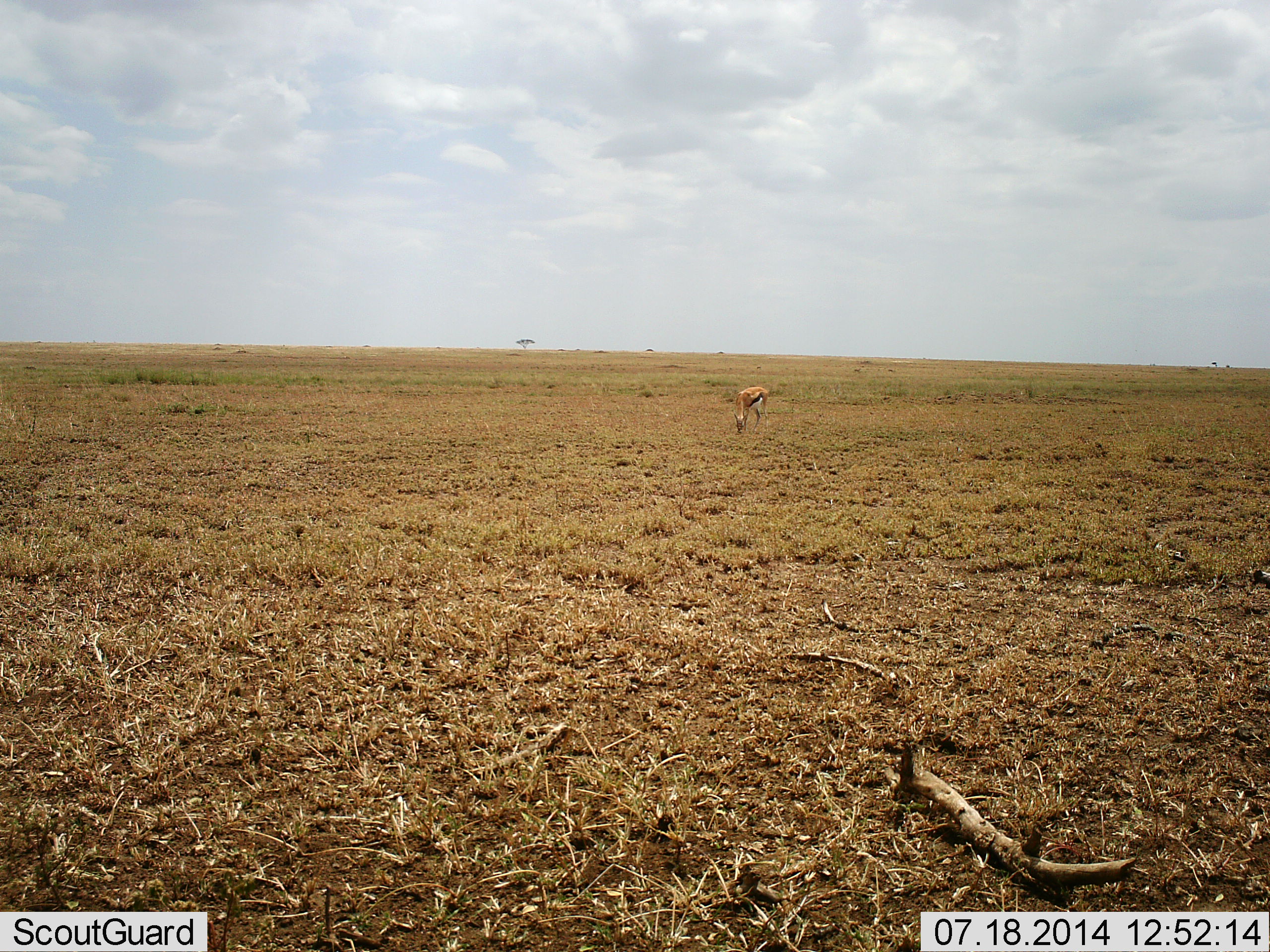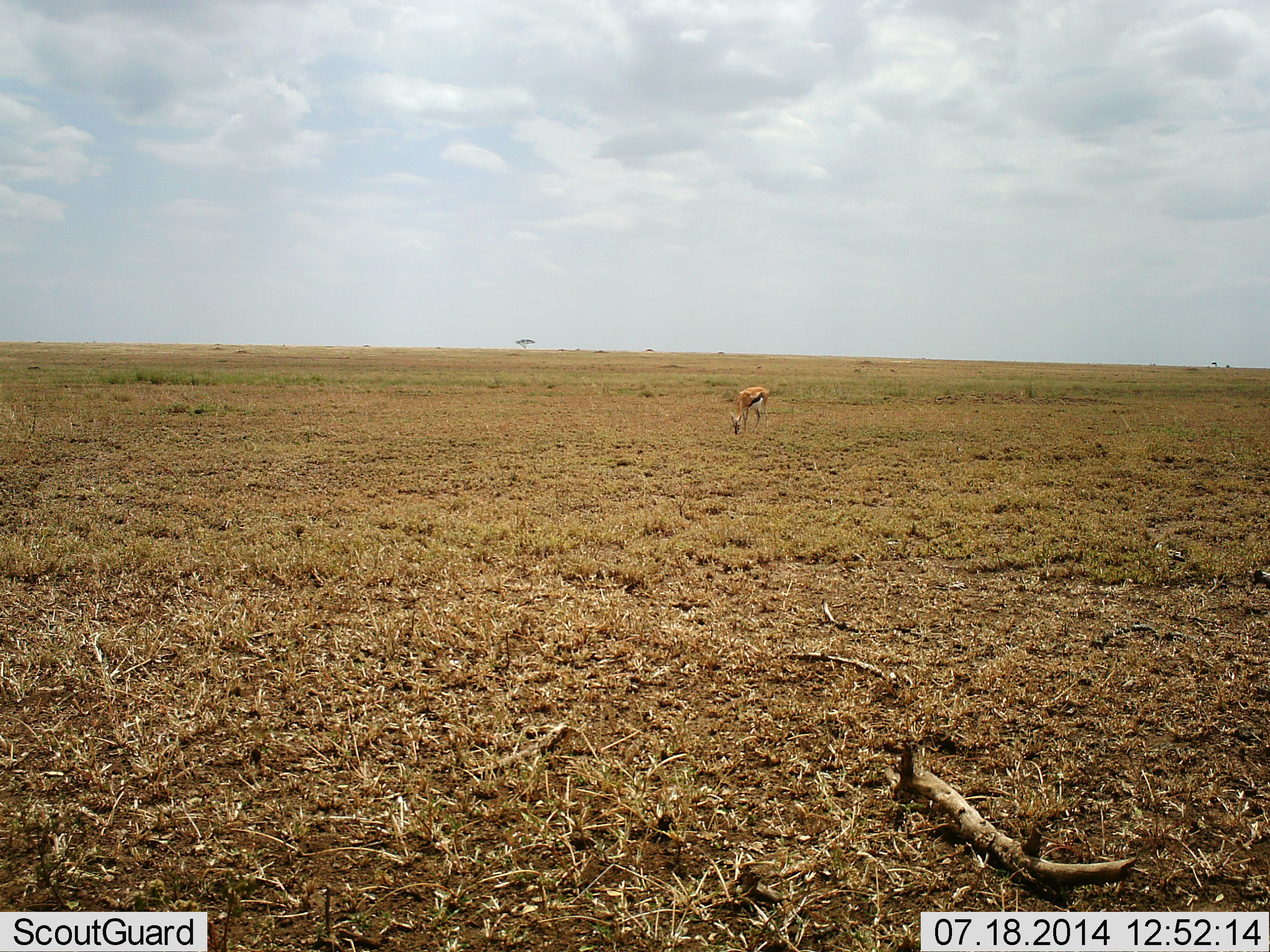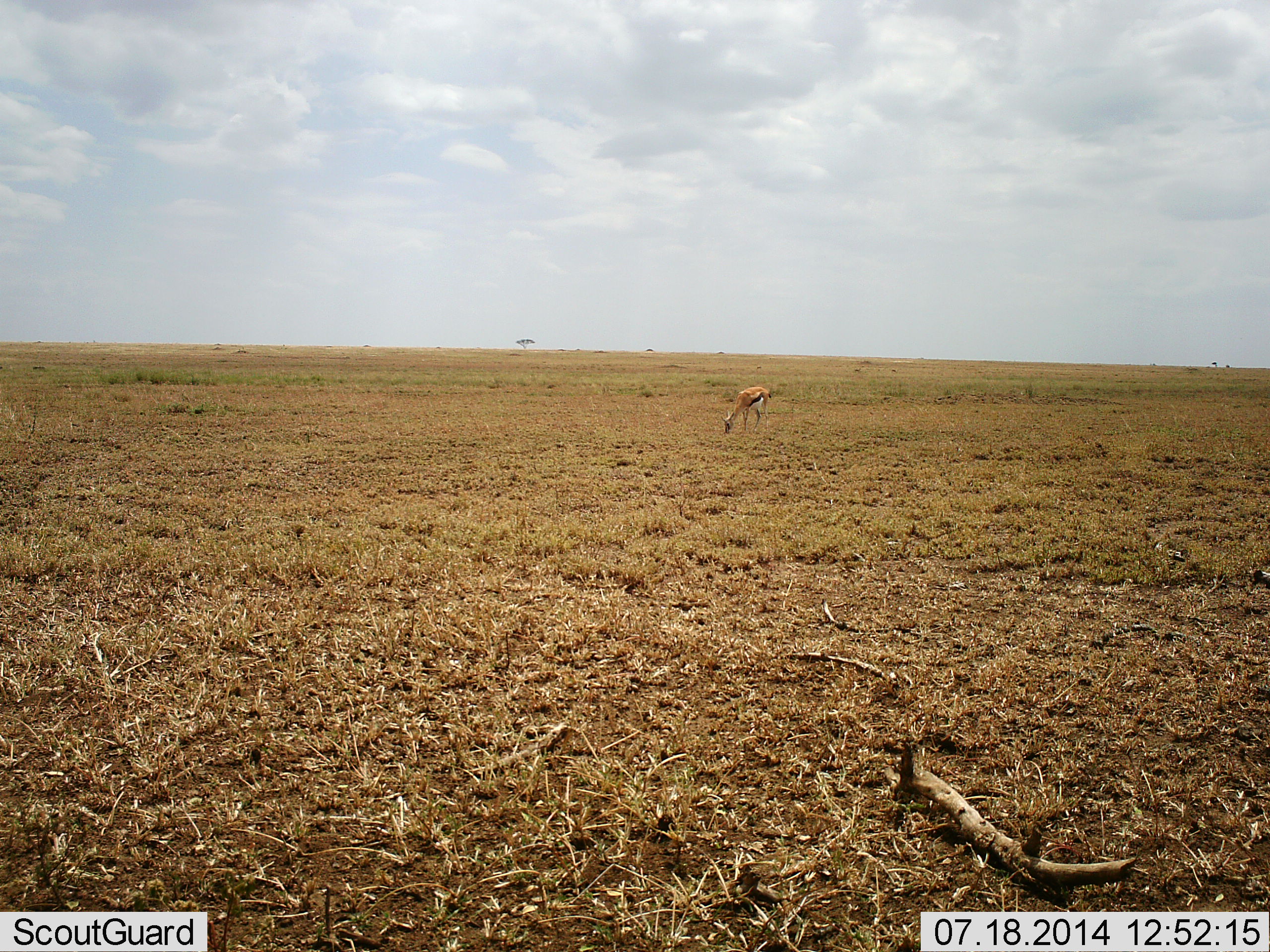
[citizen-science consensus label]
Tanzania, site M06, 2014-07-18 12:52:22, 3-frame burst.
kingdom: Animalia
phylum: Chordata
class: Mammalia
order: Artiodactyla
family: Bovidae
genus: Eudorcas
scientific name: Eudorcas thomsonii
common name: thomson's gazelle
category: gazellethomsons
Gazellethomsons (thomson's gazelle) (Eudorcas thomsonii), count 1. Behavior (volunteer vote fractions): standing 18%, resting 0%, moving 0%, interacting 0%. Young present (vote fraction): 0%. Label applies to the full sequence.